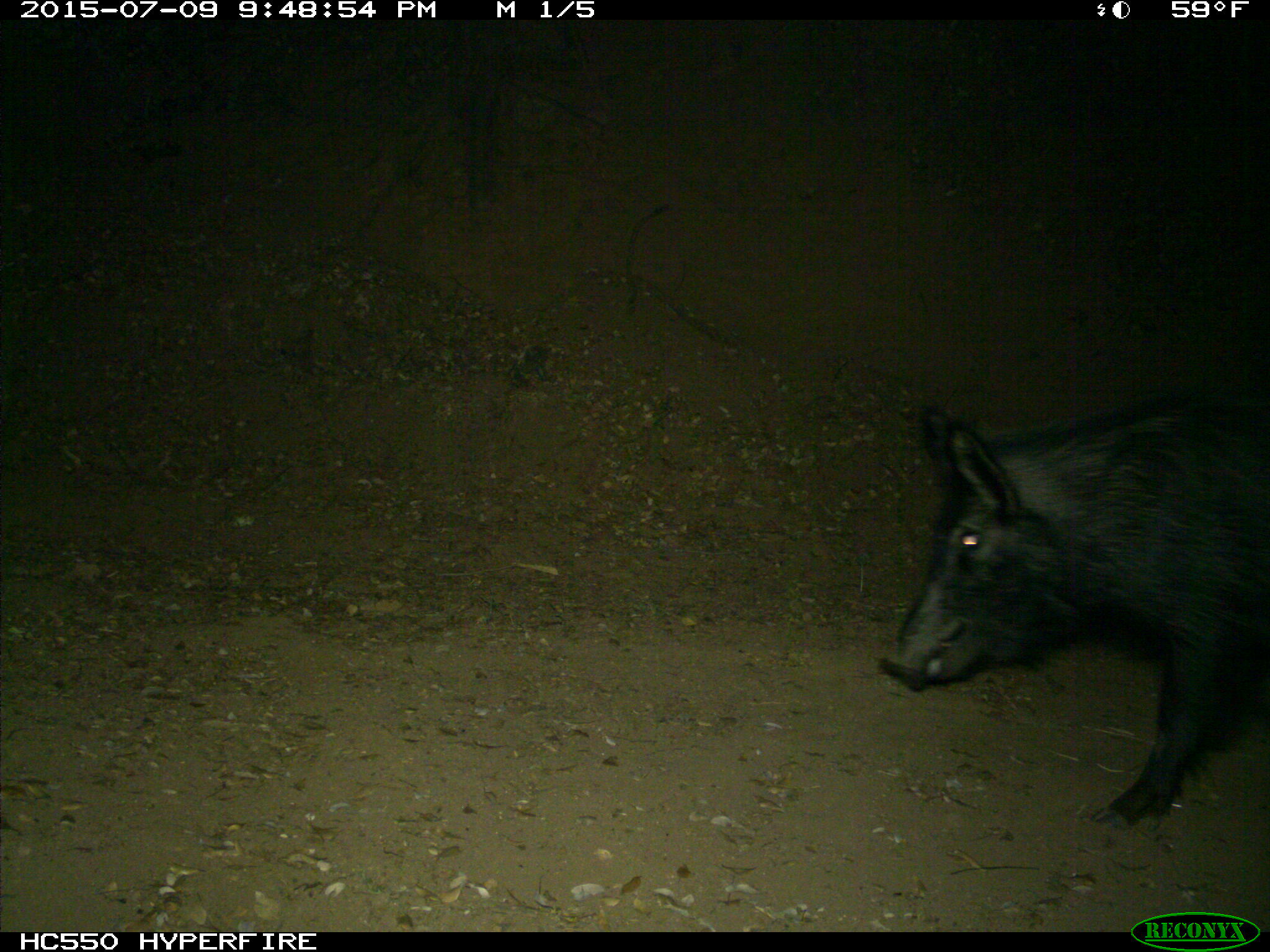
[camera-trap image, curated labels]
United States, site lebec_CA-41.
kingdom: Animalia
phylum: Chordata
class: Mammalia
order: Artiodactyla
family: Suidae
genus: Sus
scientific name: Sus scrofa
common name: wild boar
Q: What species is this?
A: Sus scrofa (wild boar).